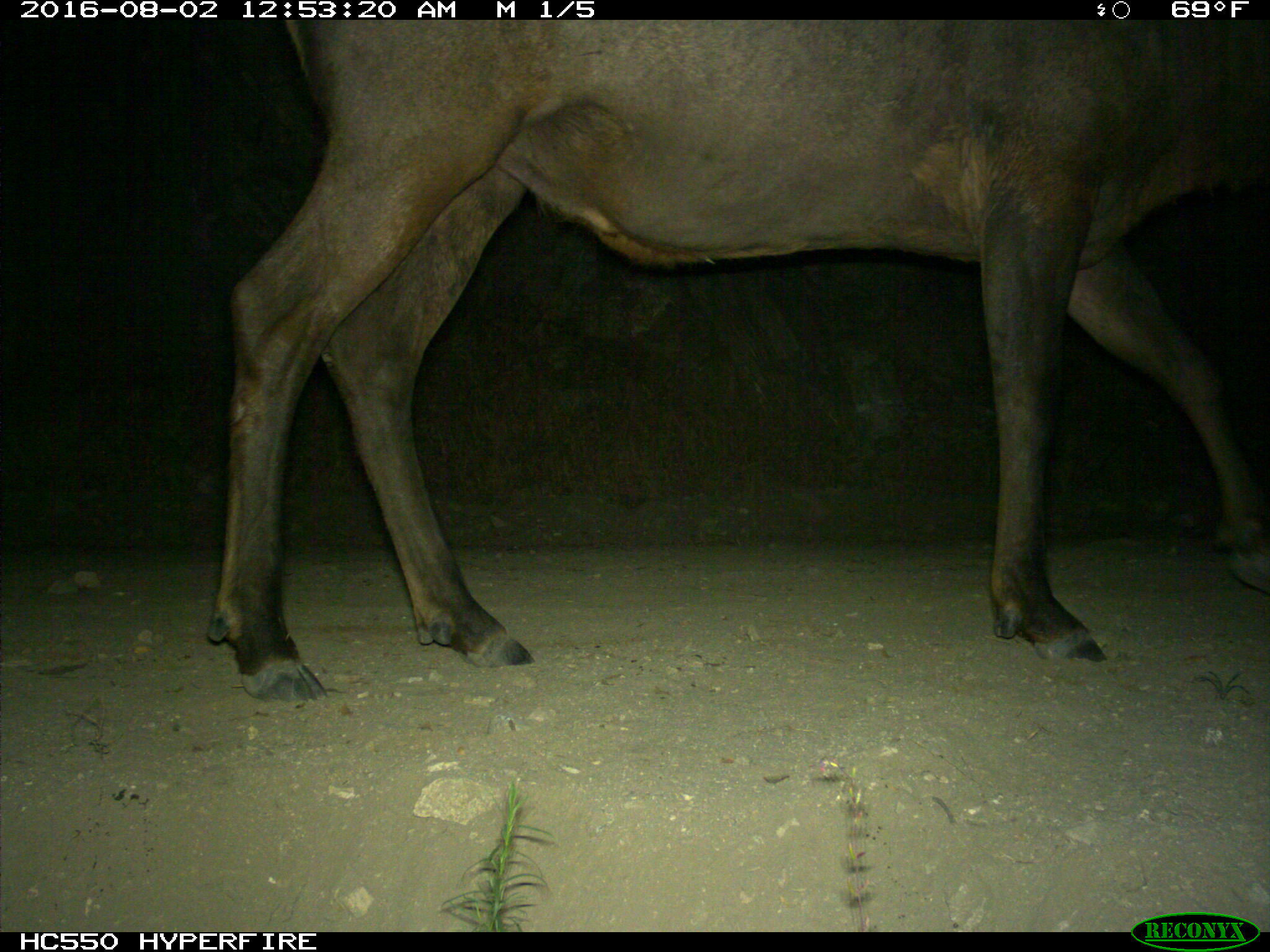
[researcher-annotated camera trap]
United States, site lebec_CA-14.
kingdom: Animalia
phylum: Chordata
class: Mammalia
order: Artiodactyla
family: Cervidae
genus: Cervus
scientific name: Cervus canadensis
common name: elk